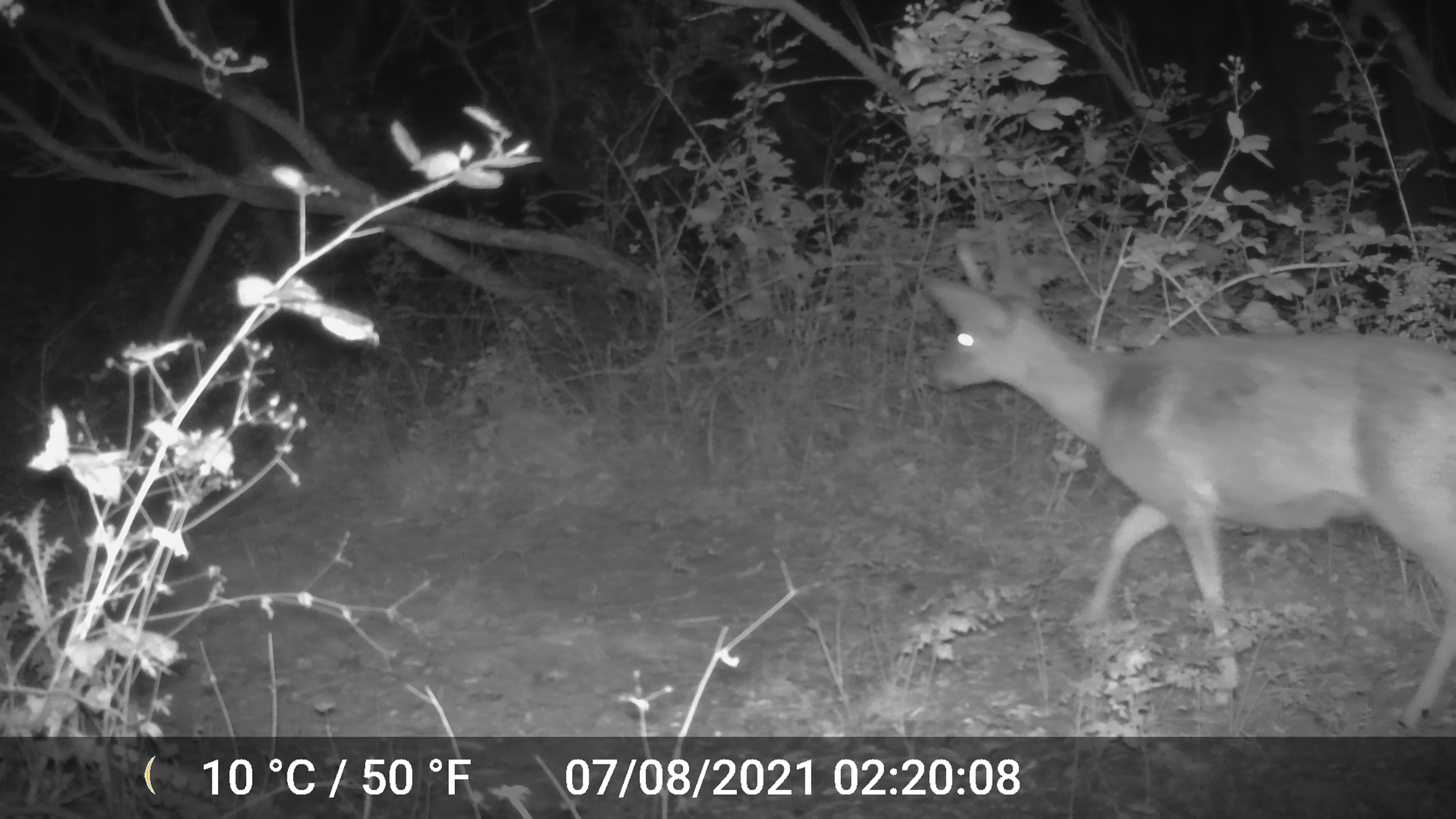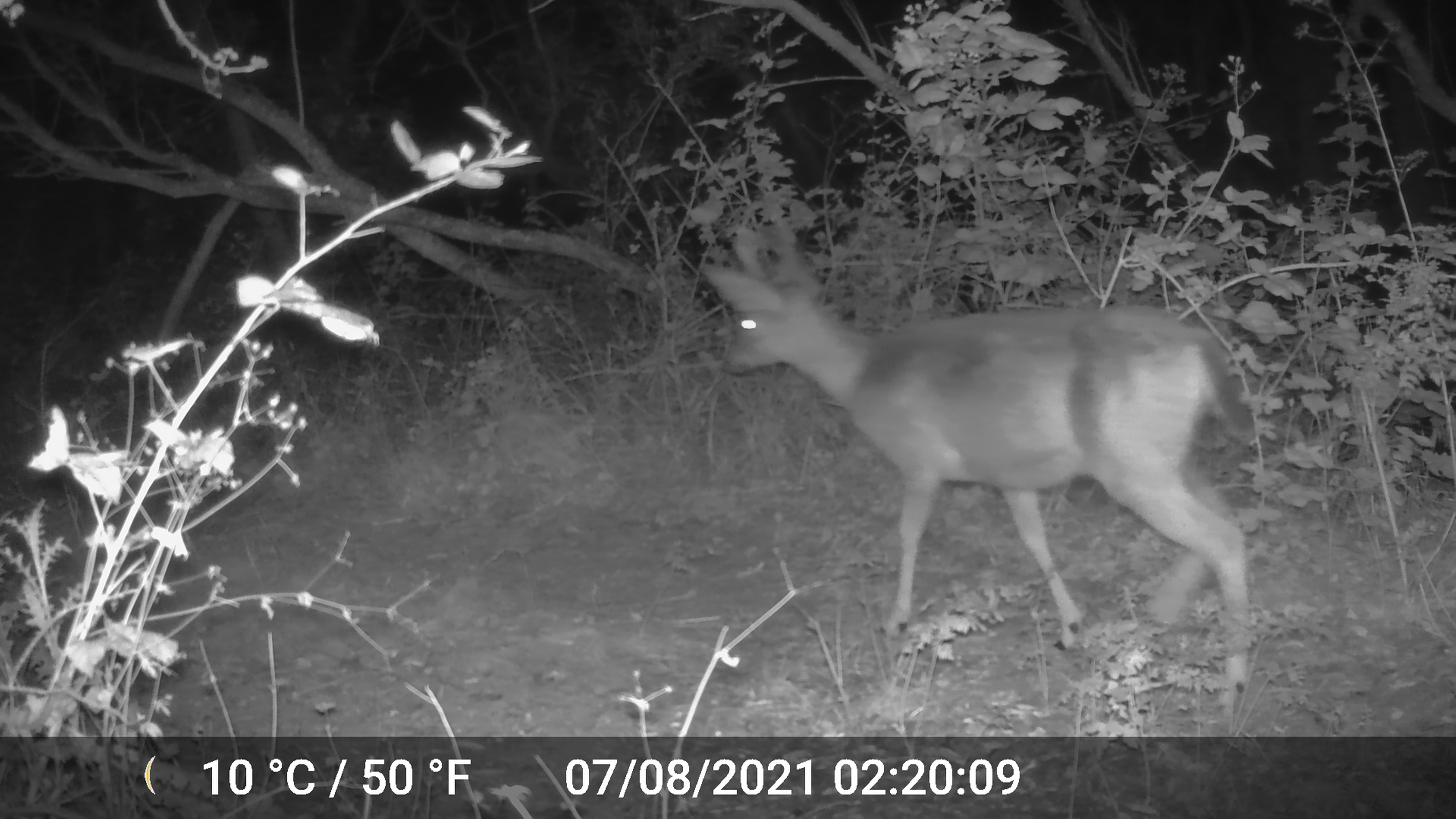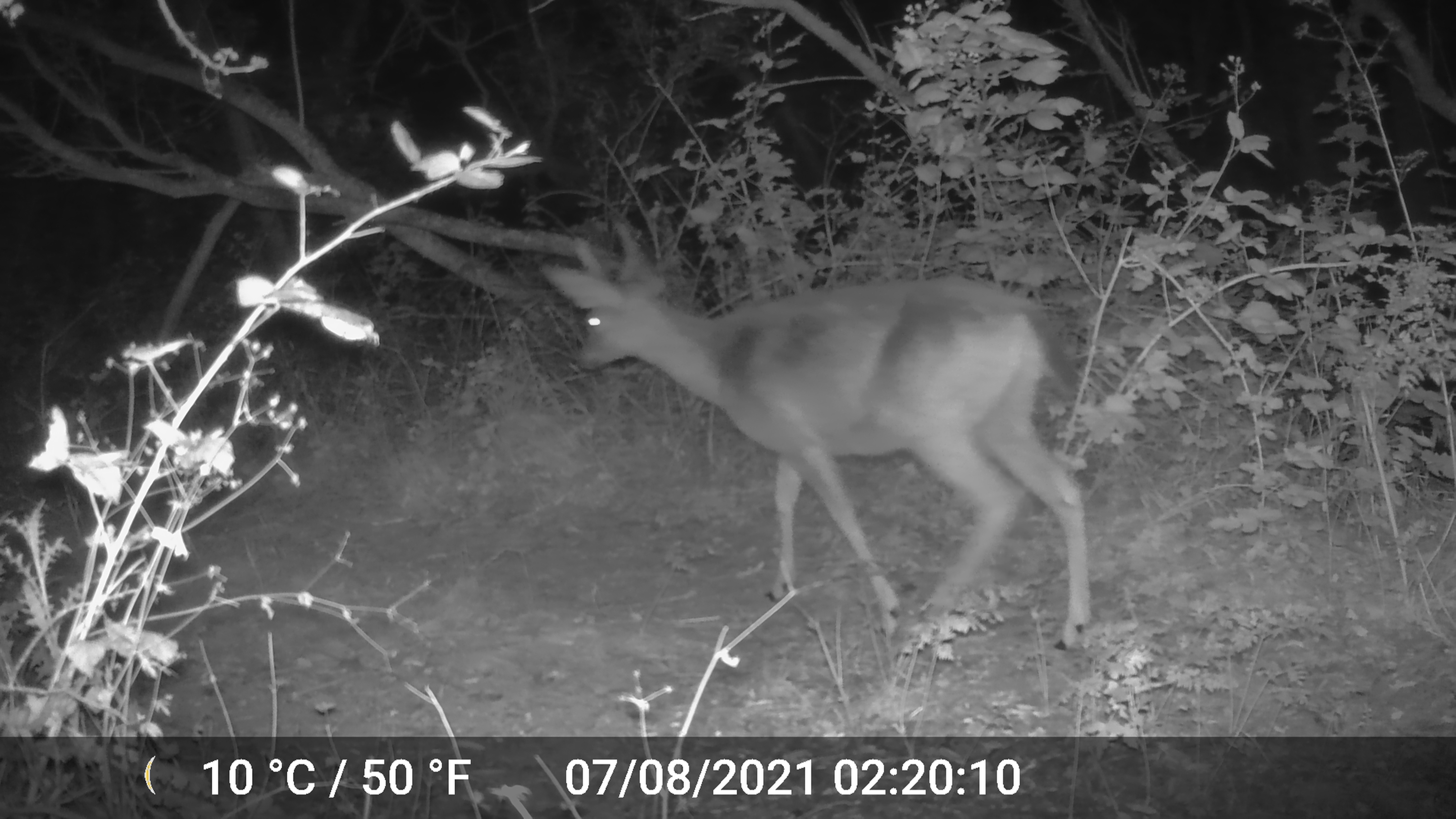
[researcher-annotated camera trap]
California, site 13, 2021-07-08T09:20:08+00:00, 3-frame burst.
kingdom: Animalia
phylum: Chordata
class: Mammalia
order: Artiodactyla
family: Cervidae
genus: Odocoileus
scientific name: Odocoileus hemionus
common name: mule deer